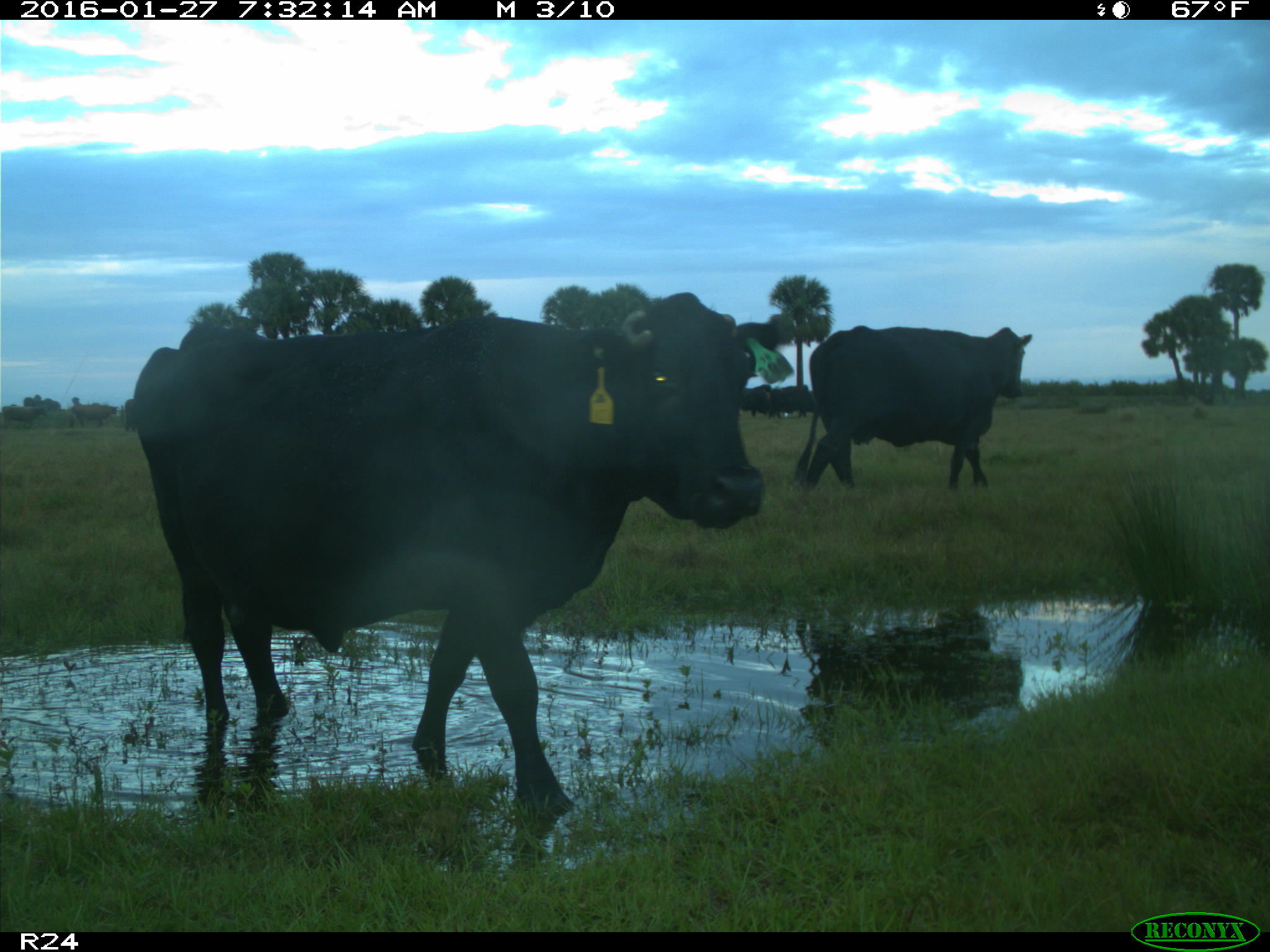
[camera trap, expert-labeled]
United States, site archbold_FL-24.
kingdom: Animalia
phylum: Chordata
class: Mammalia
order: Artiodactyla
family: Bovidae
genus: Bos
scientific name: Bos taurus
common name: domestic cow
Bos taurus (domestic cow).